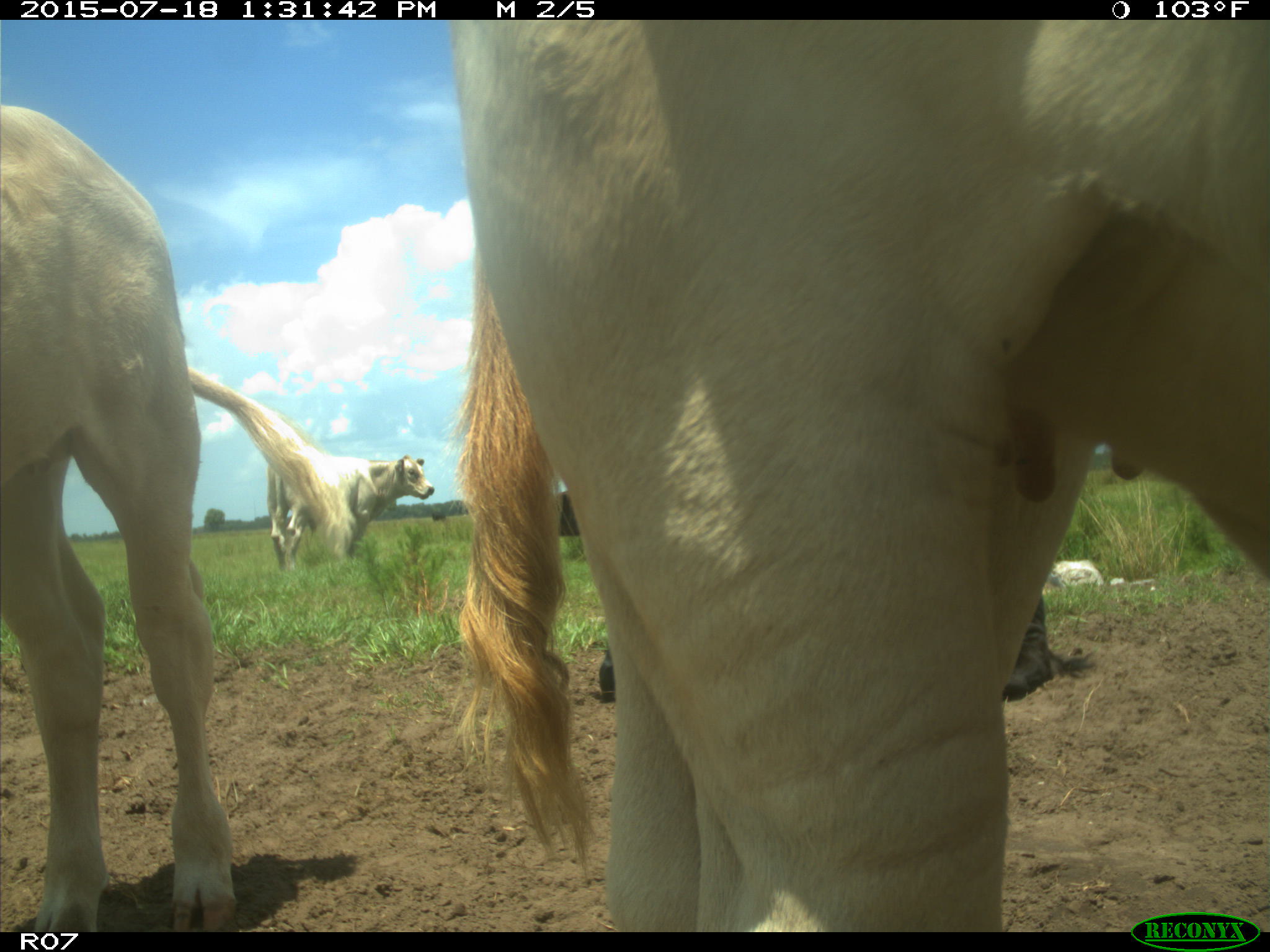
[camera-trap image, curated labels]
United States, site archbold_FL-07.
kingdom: Animalia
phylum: Chordata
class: Mammalia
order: Artiodactyla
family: Bovidae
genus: Bos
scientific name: Bos taurus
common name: domestic cow